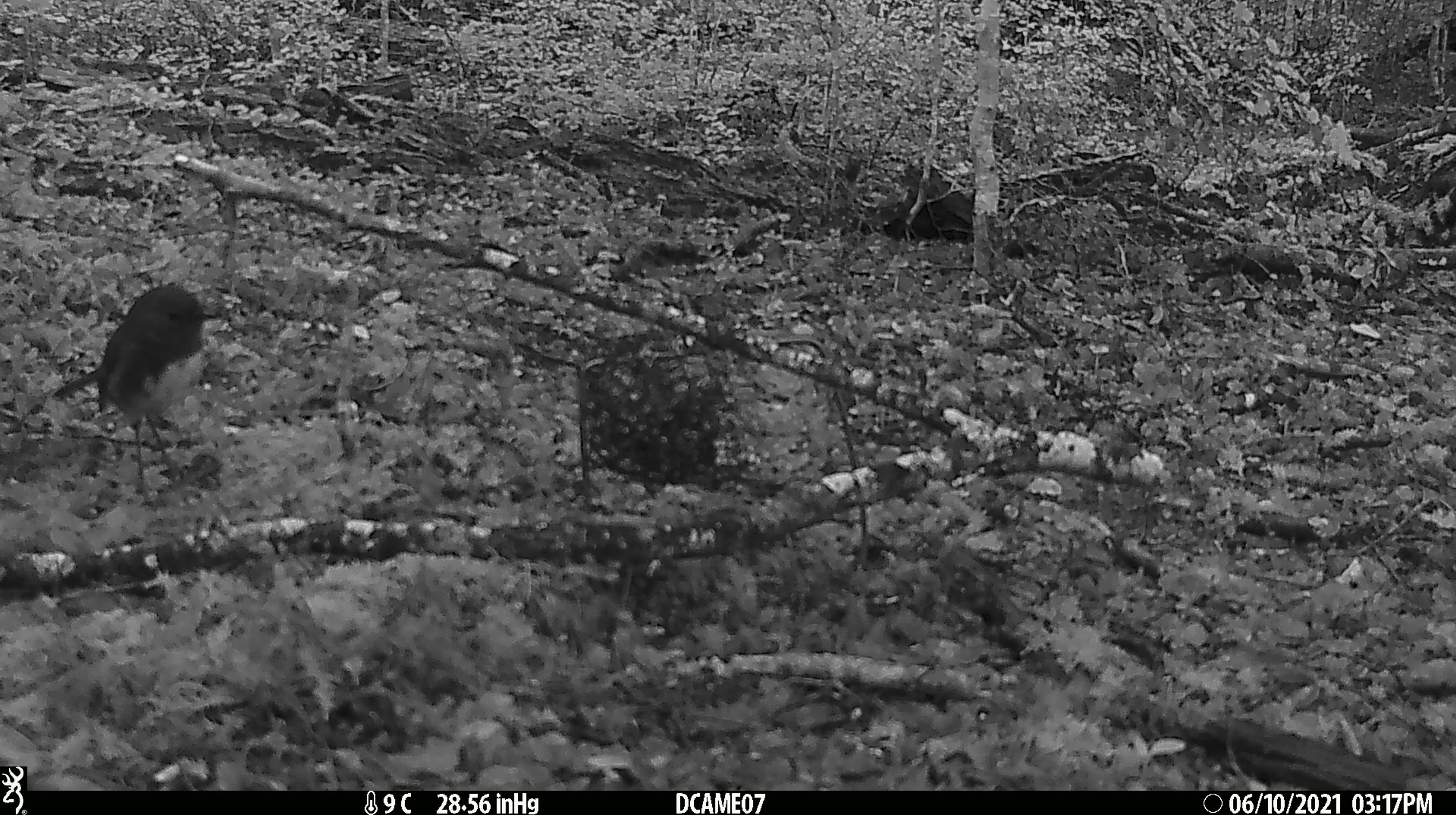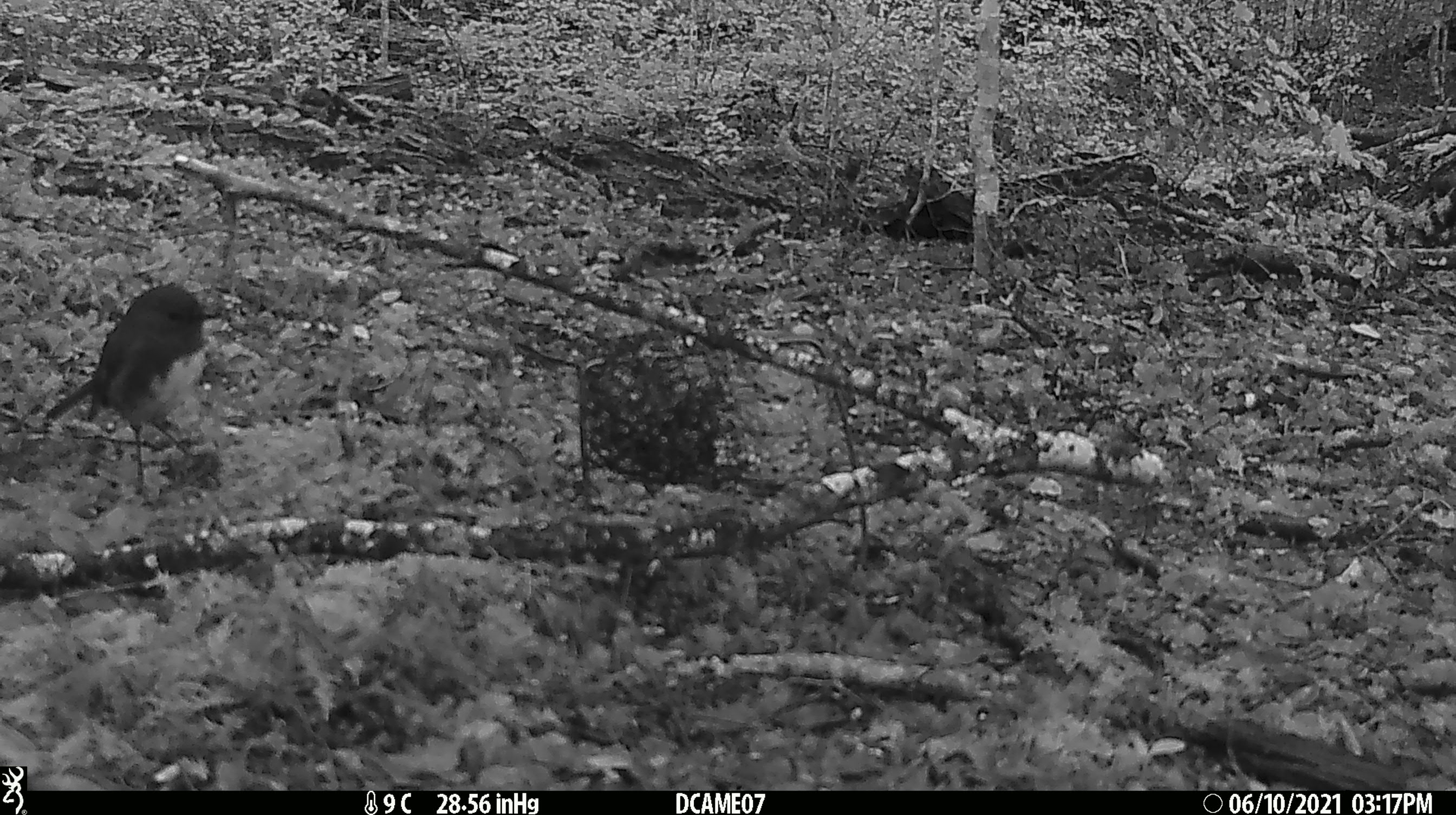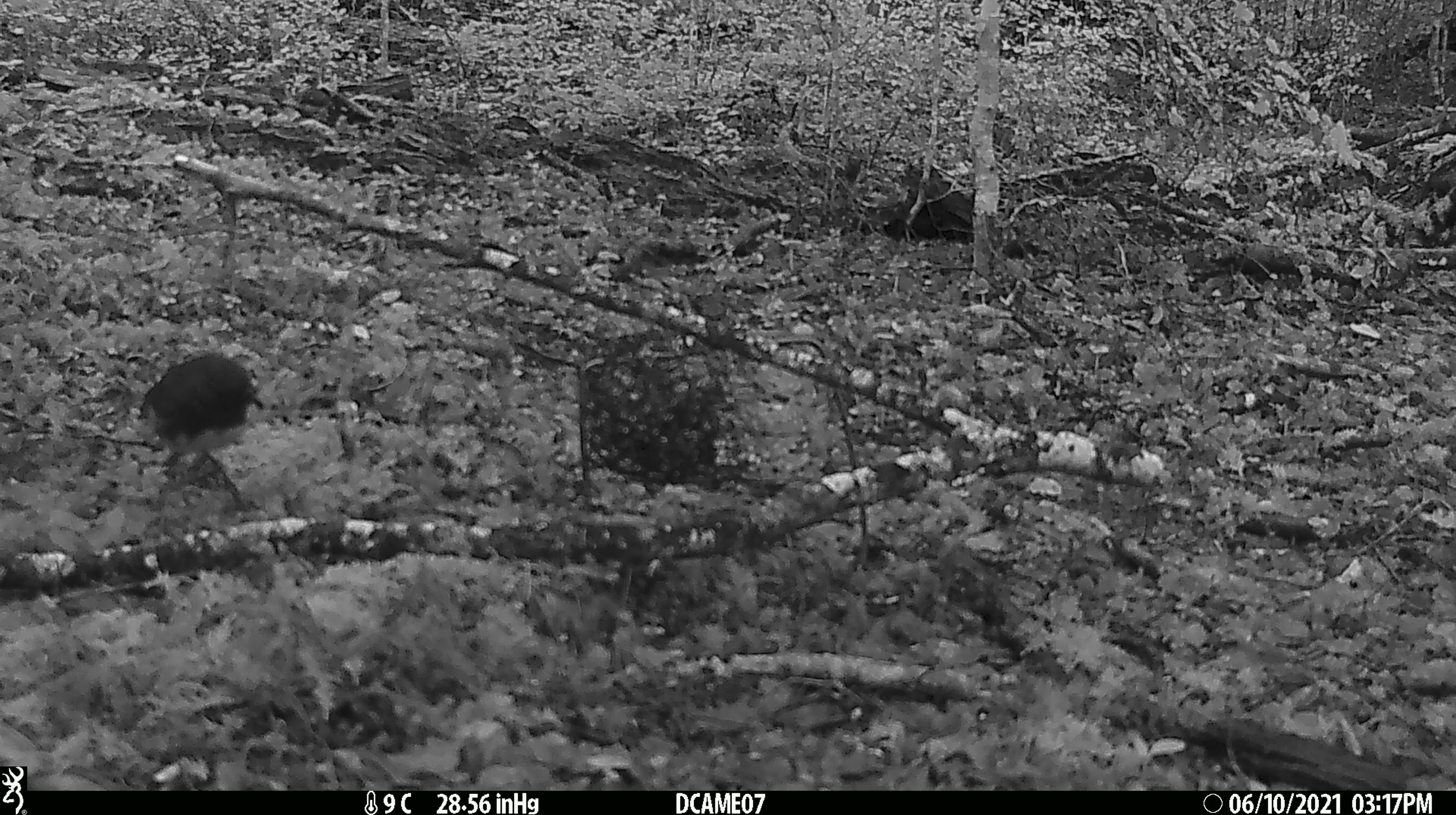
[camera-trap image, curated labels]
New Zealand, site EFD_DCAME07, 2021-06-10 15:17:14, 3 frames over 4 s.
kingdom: Animalia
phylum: Chordata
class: Aves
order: Passeriformes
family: Petroicidae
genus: Petroica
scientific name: Petroica australis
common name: new zealand robin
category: robin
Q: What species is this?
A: Robin (new zealand robin) (Petroica australis).